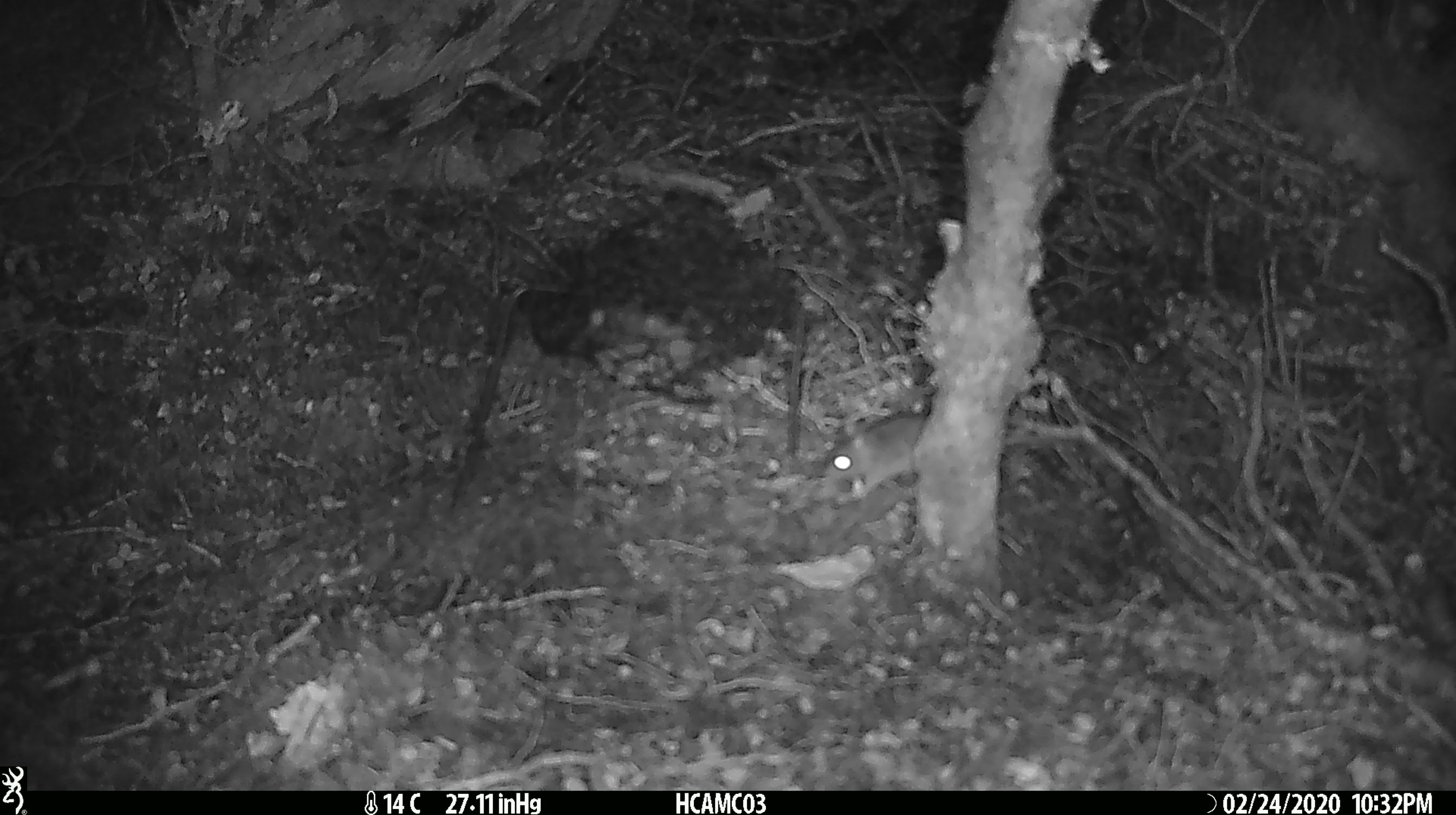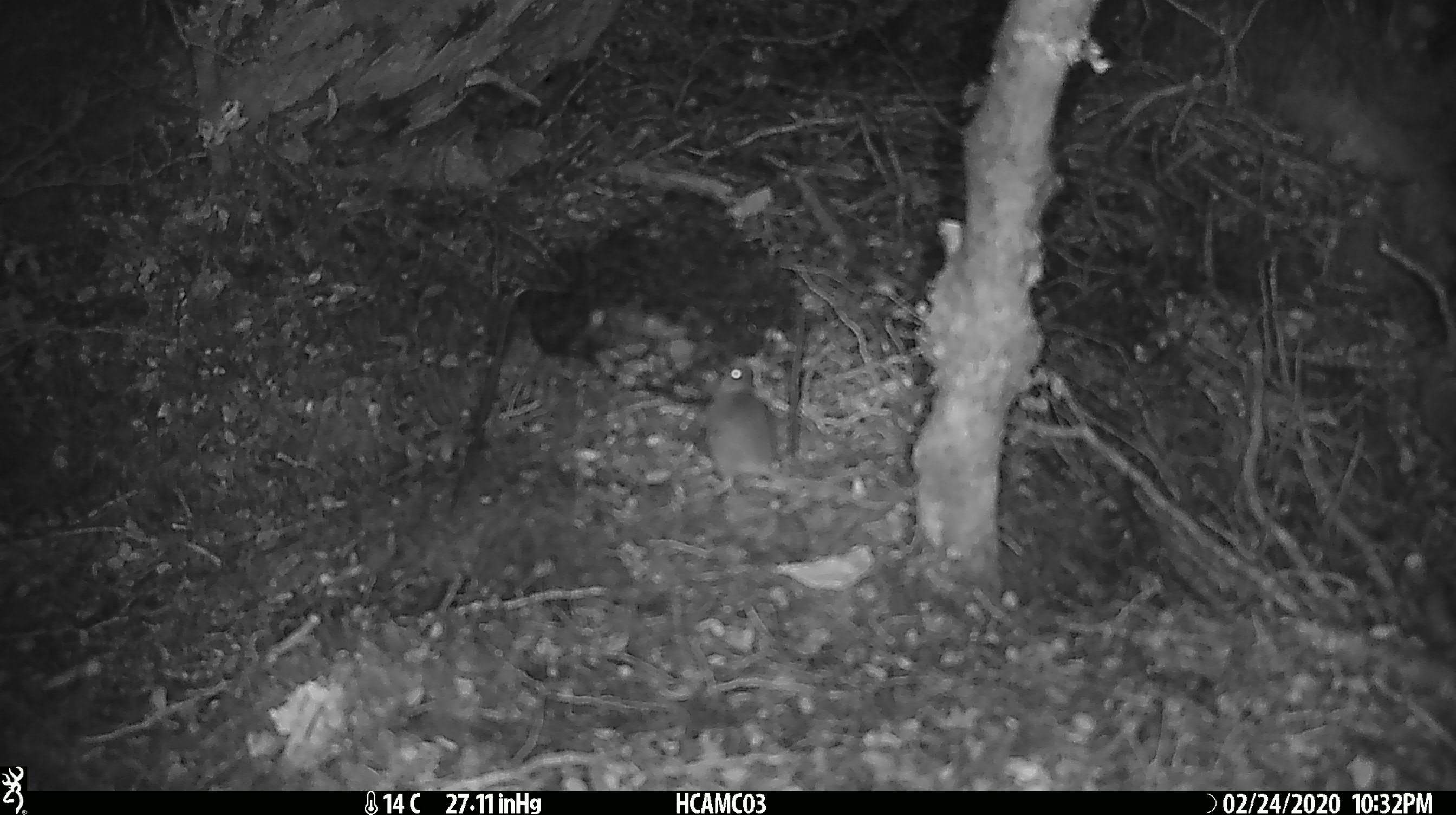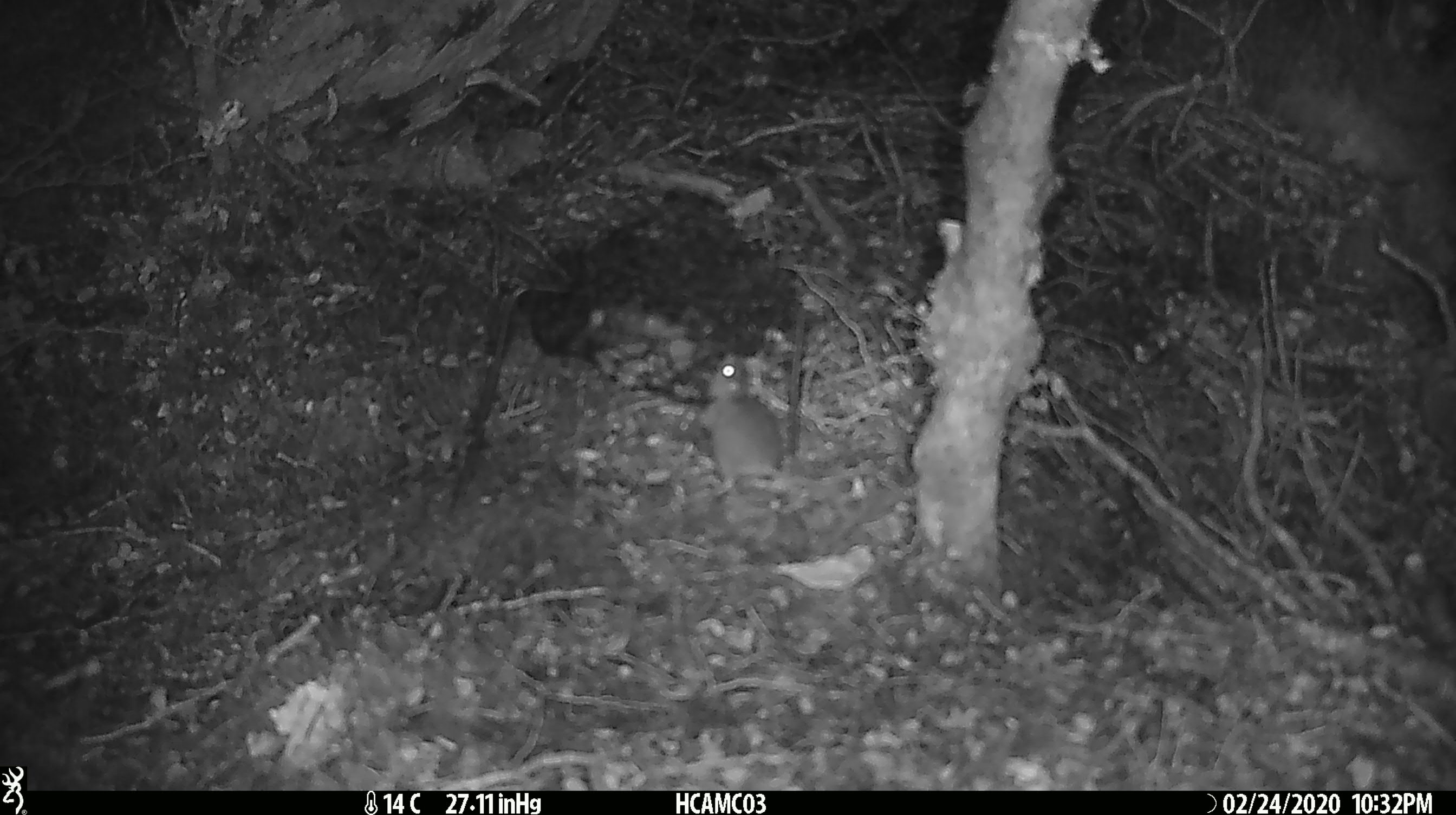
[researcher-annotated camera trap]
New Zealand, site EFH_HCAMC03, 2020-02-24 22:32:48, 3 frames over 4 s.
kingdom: Animalia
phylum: Chordata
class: Mammalia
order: Rodentia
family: Muridae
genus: Mus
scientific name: Mus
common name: mouse